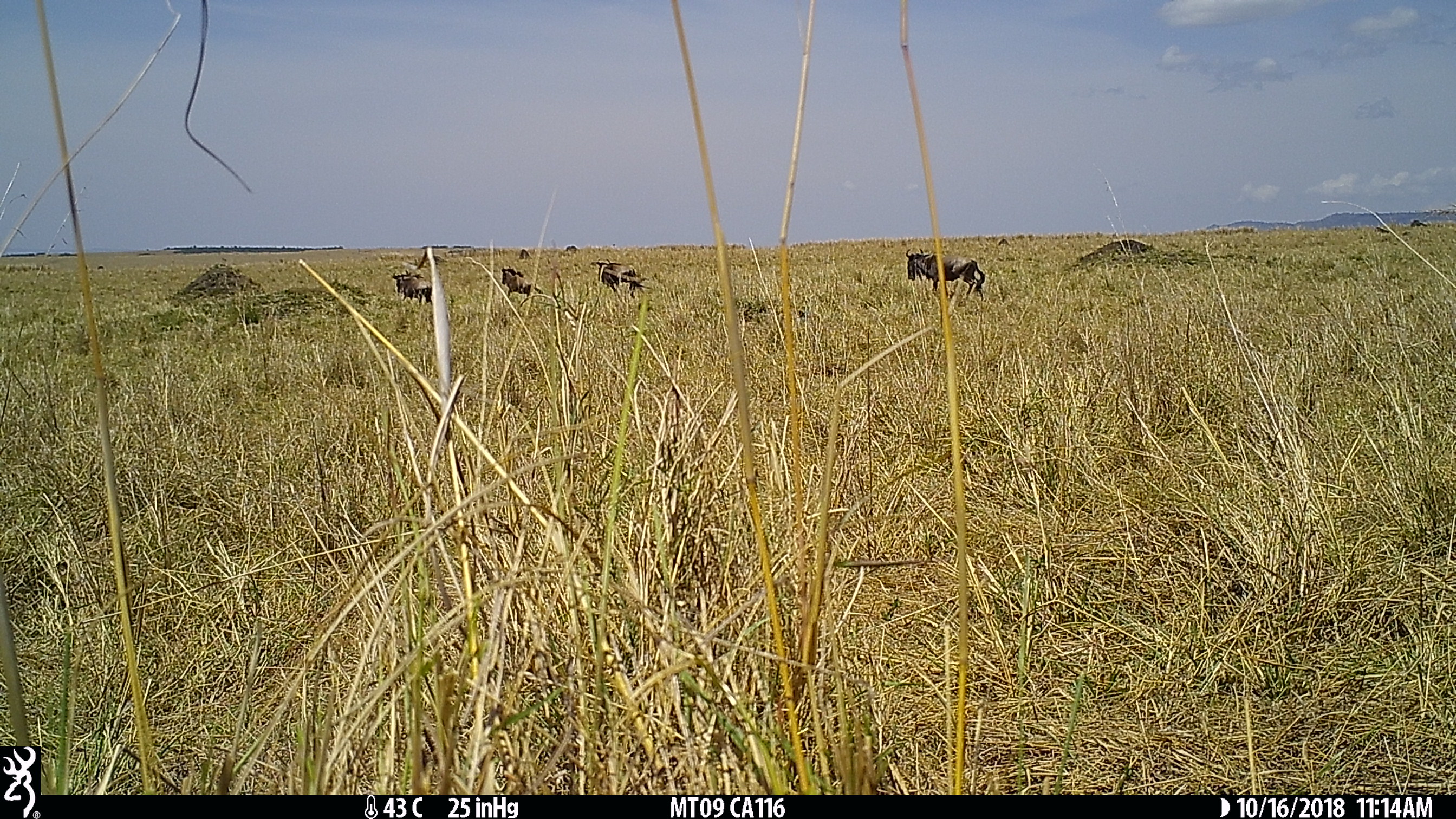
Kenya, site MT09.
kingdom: Animalia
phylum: Chordata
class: Mammalia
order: Artiodactyla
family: Bovidae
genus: Connochaetes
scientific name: Connochaetes taurinus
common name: blue wildebeest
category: wildebeest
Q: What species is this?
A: Wildebeest (blue wildebeest) (Connochaetes taurinus).